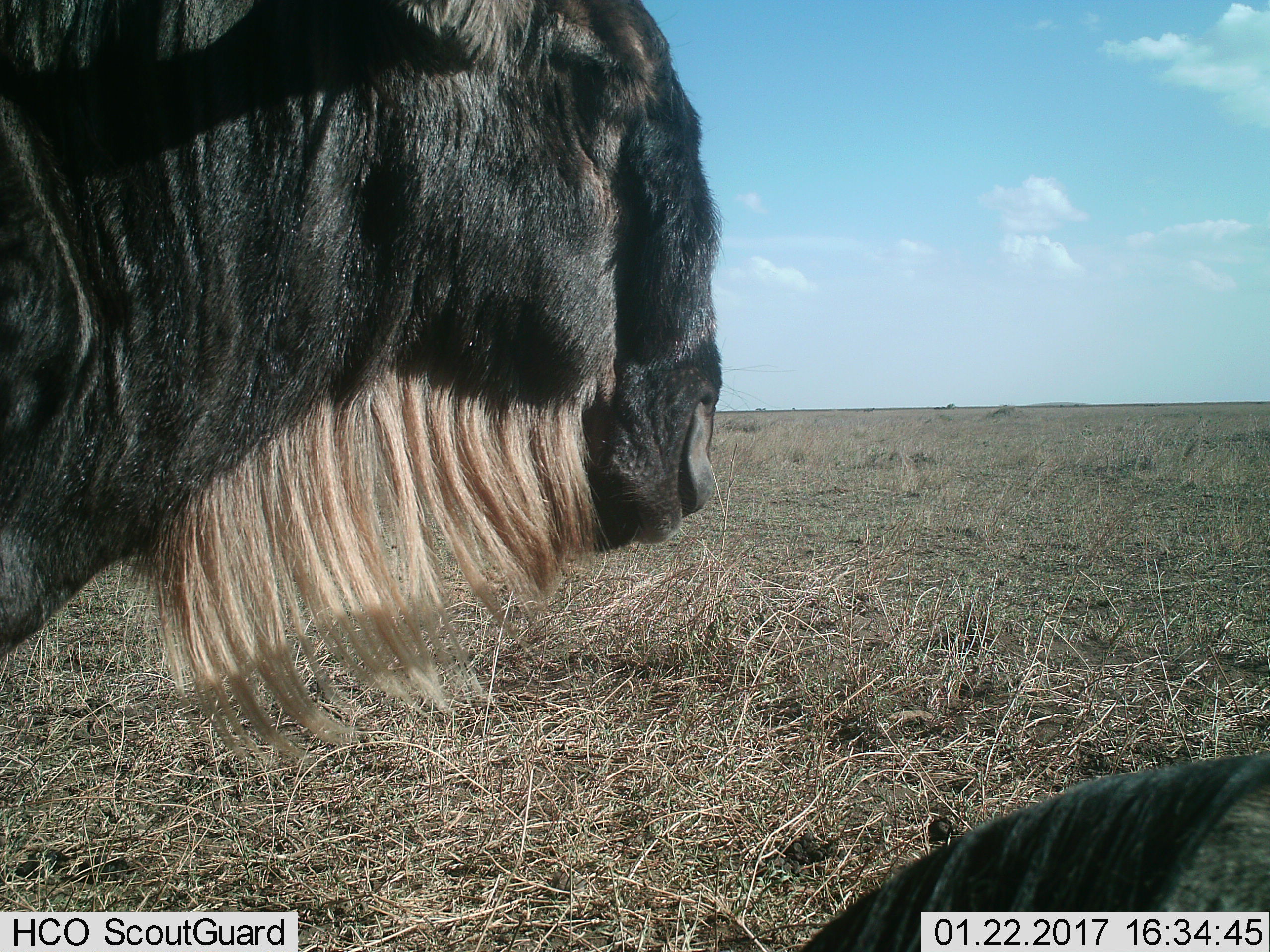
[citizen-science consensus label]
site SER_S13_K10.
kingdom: Animalia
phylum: Chordata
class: Mammalia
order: Artiodactyla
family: Bovidae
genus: Connochaetes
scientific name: Connochaetes taurinus taurinus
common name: blue wildebeest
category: wildebeestblue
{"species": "wildebeestblue (blue wildebeest) (Connochaetes taurinus taurinus)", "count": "2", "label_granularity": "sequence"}